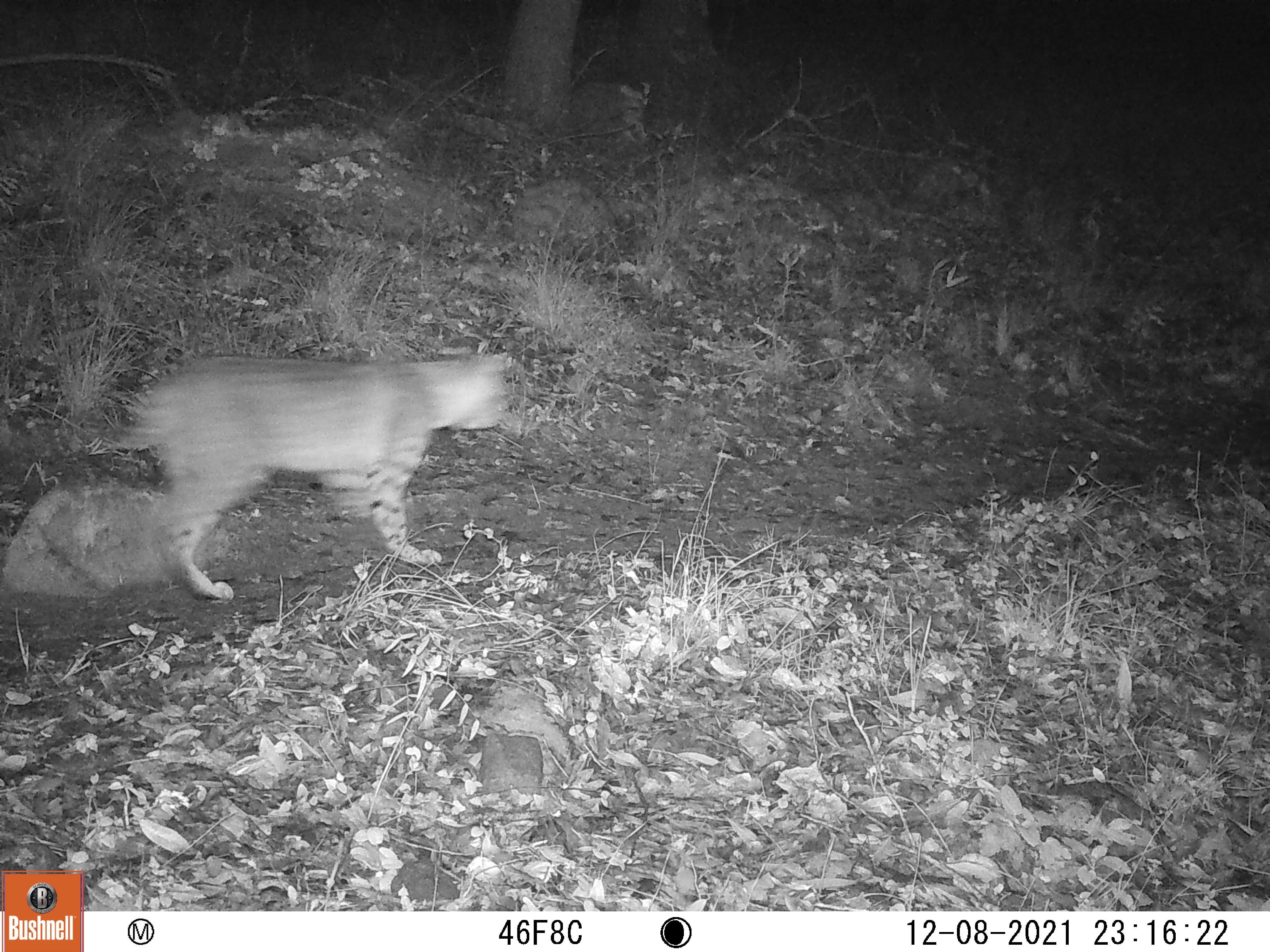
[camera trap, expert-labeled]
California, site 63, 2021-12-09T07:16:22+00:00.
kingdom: Animalia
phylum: Chordata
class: Mammalia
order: Carnivora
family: Felidae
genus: Lynx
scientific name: Lynx rufus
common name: bobcat